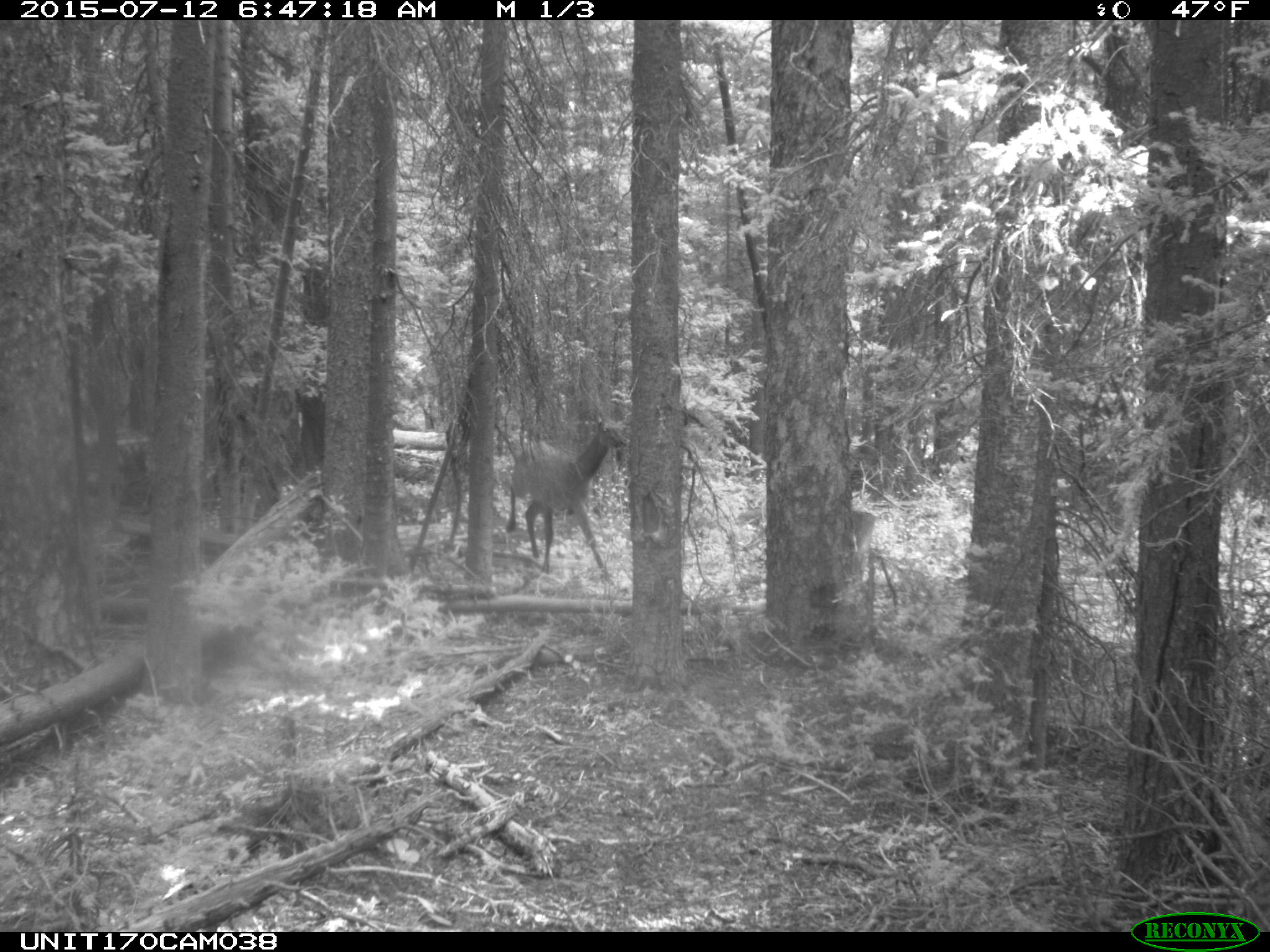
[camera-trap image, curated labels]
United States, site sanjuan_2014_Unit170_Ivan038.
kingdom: Animalia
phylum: Chordata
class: Mammalia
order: Artiodactyla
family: Cervidae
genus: Cervus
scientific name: Cervus elaphus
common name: red deer